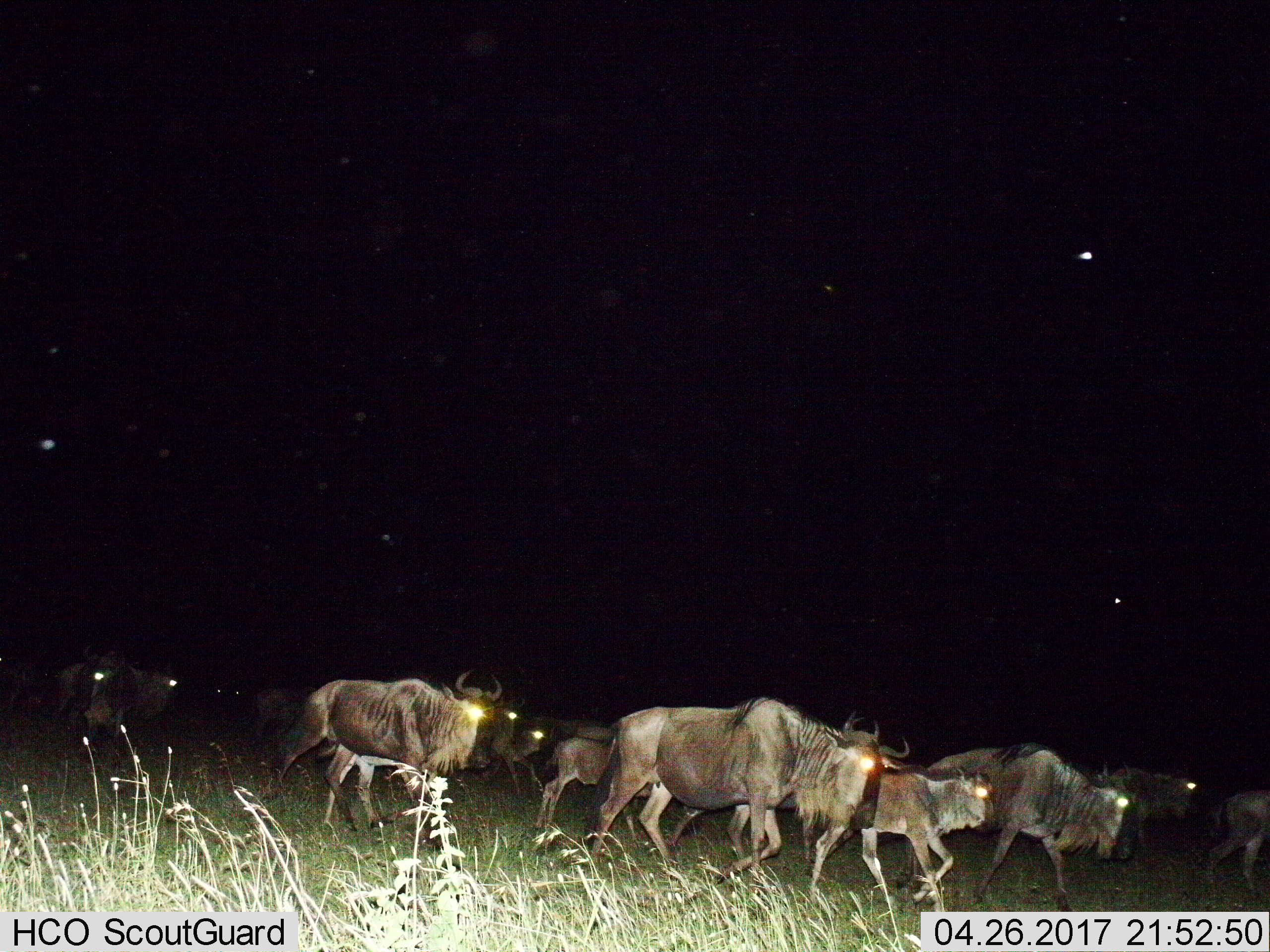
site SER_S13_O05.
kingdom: Animalia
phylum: Chordata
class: Mammalia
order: Artiodactyla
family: Bovidae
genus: Connochaetes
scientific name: Connochaetes taurinus taurinus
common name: blue wildebeest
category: wildebeestblue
Wildebeestblue (blue wildebeest) (Connochaetes taurinus taurinus), count 11-50. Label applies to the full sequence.